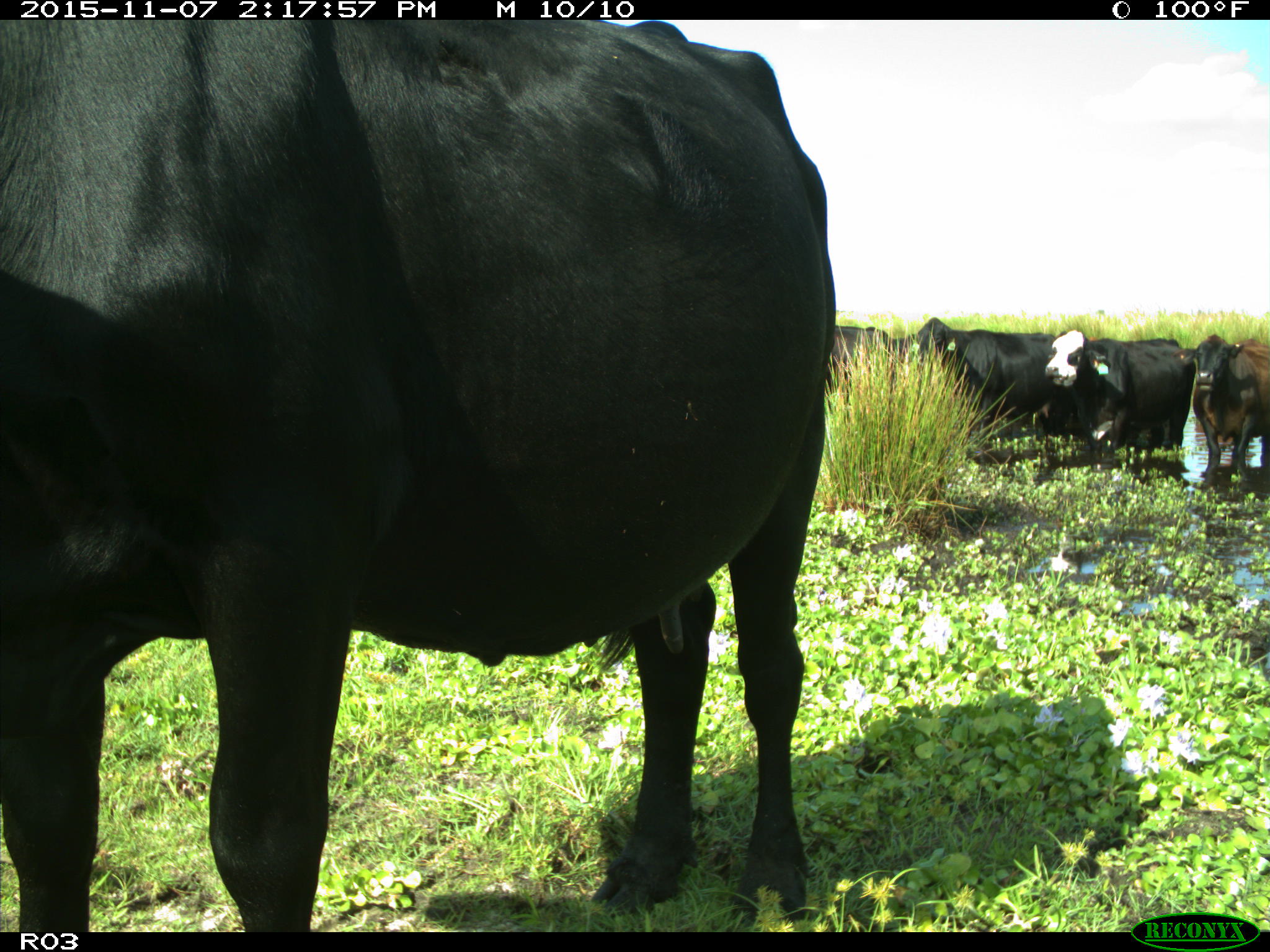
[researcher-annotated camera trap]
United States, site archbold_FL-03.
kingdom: Animalia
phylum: Chordata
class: Mammalia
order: Artiodactyla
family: Bovidae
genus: Bos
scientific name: Bos taurus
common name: domestic cow